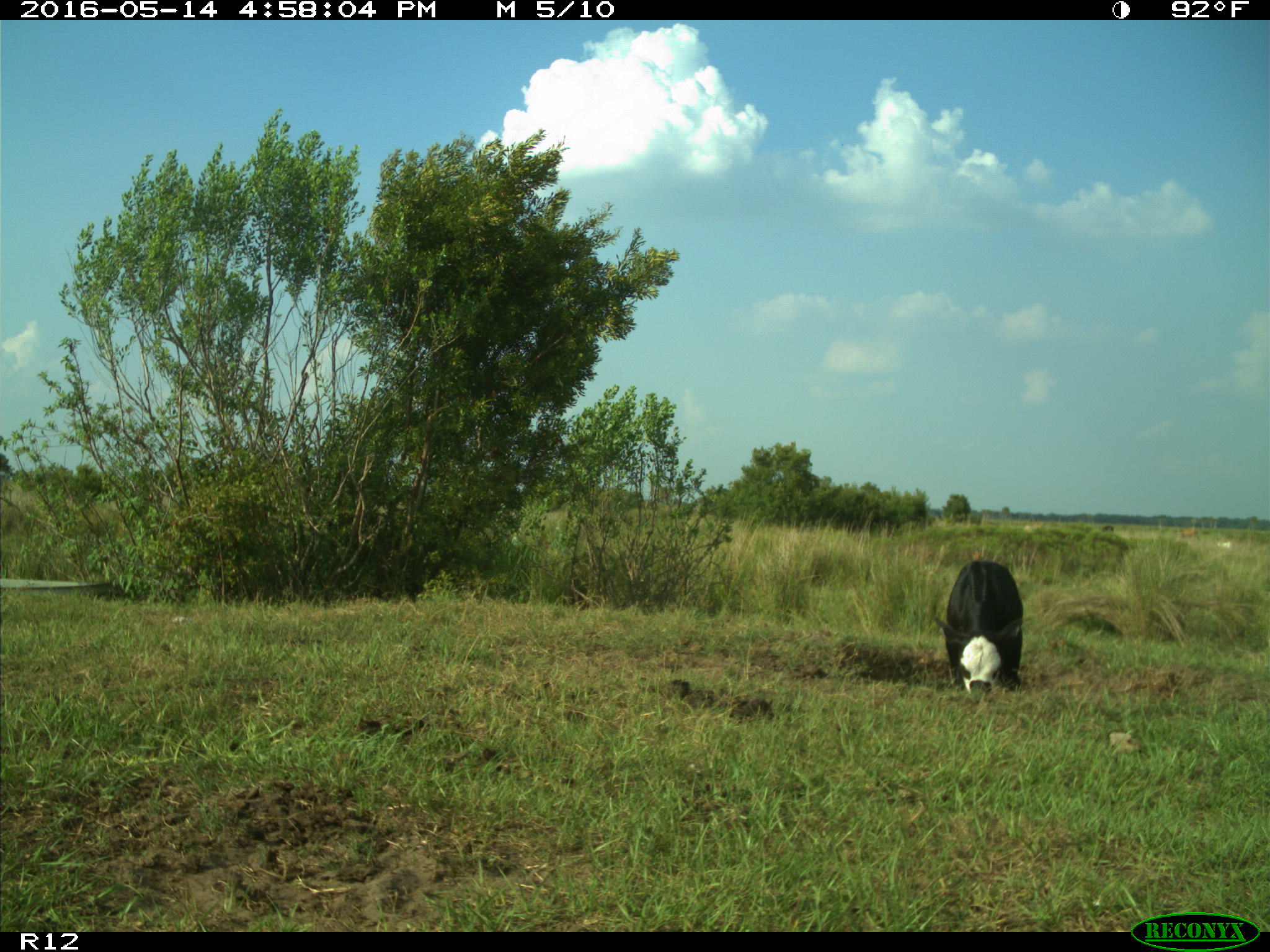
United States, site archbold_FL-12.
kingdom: Animalia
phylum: Chordata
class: Mammalia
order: Artiodactyla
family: Bovidae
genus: Bos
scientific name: Bos taurus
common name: domestic cow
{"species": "Bos taurus (domestic cow)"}